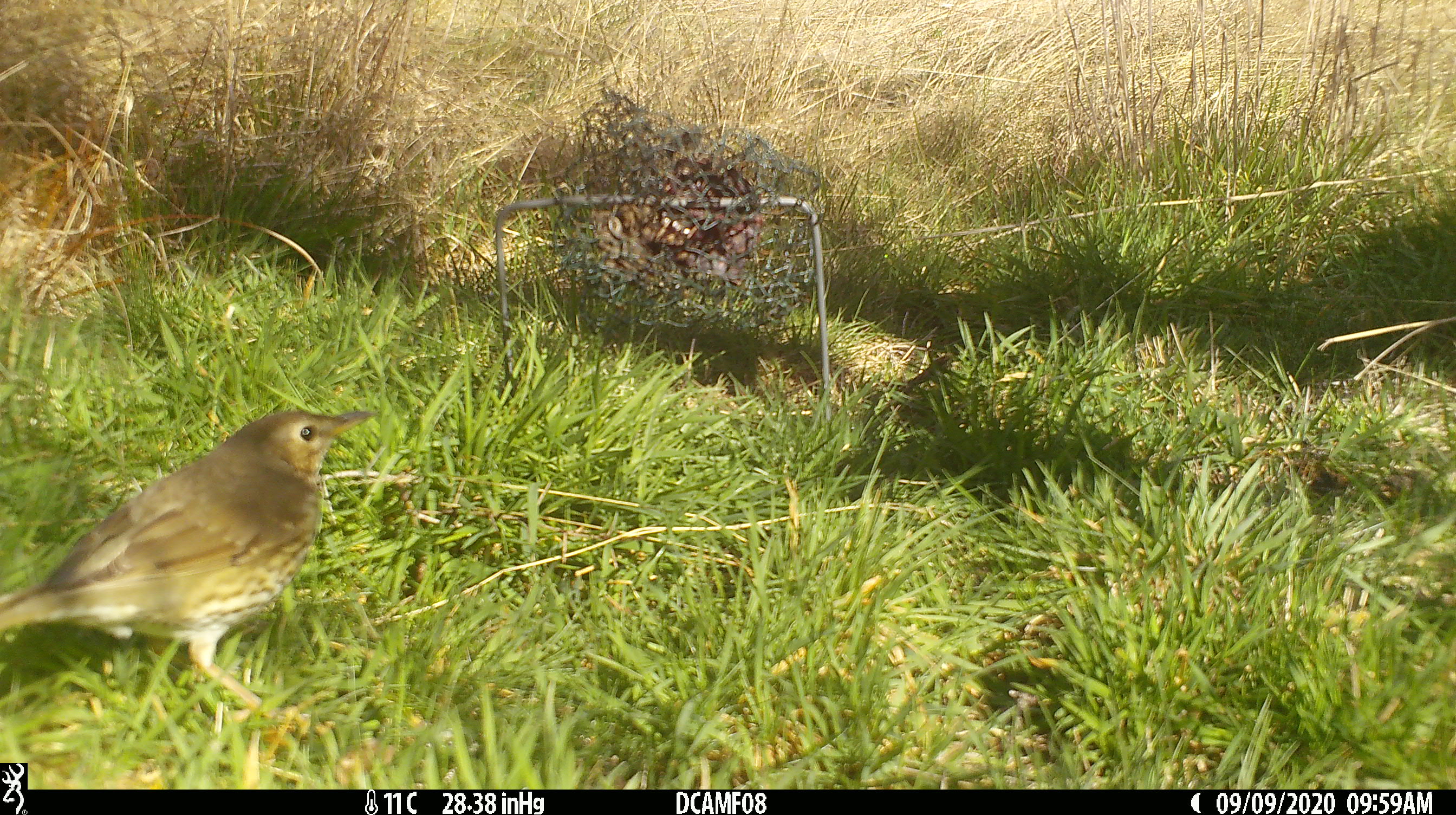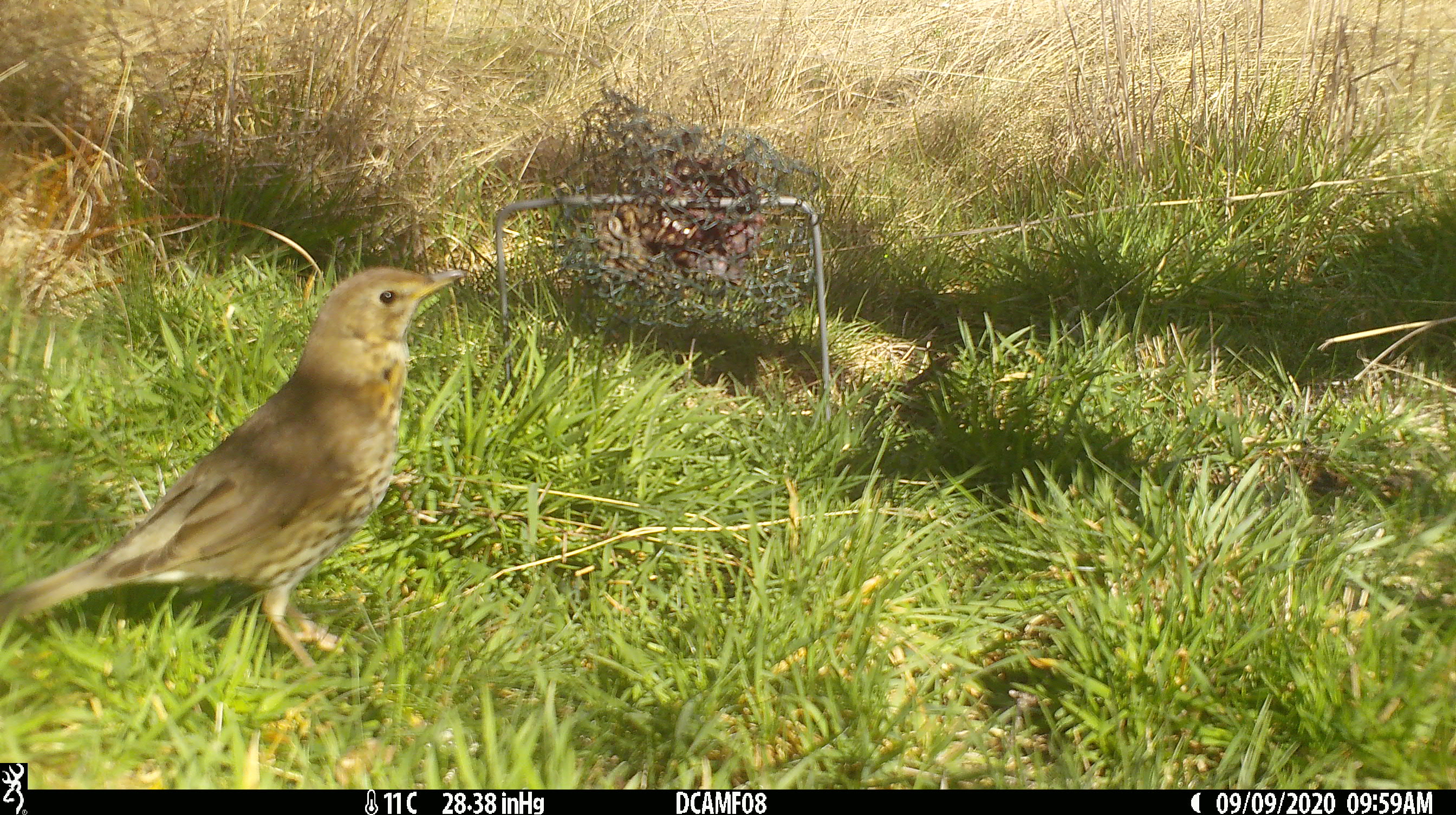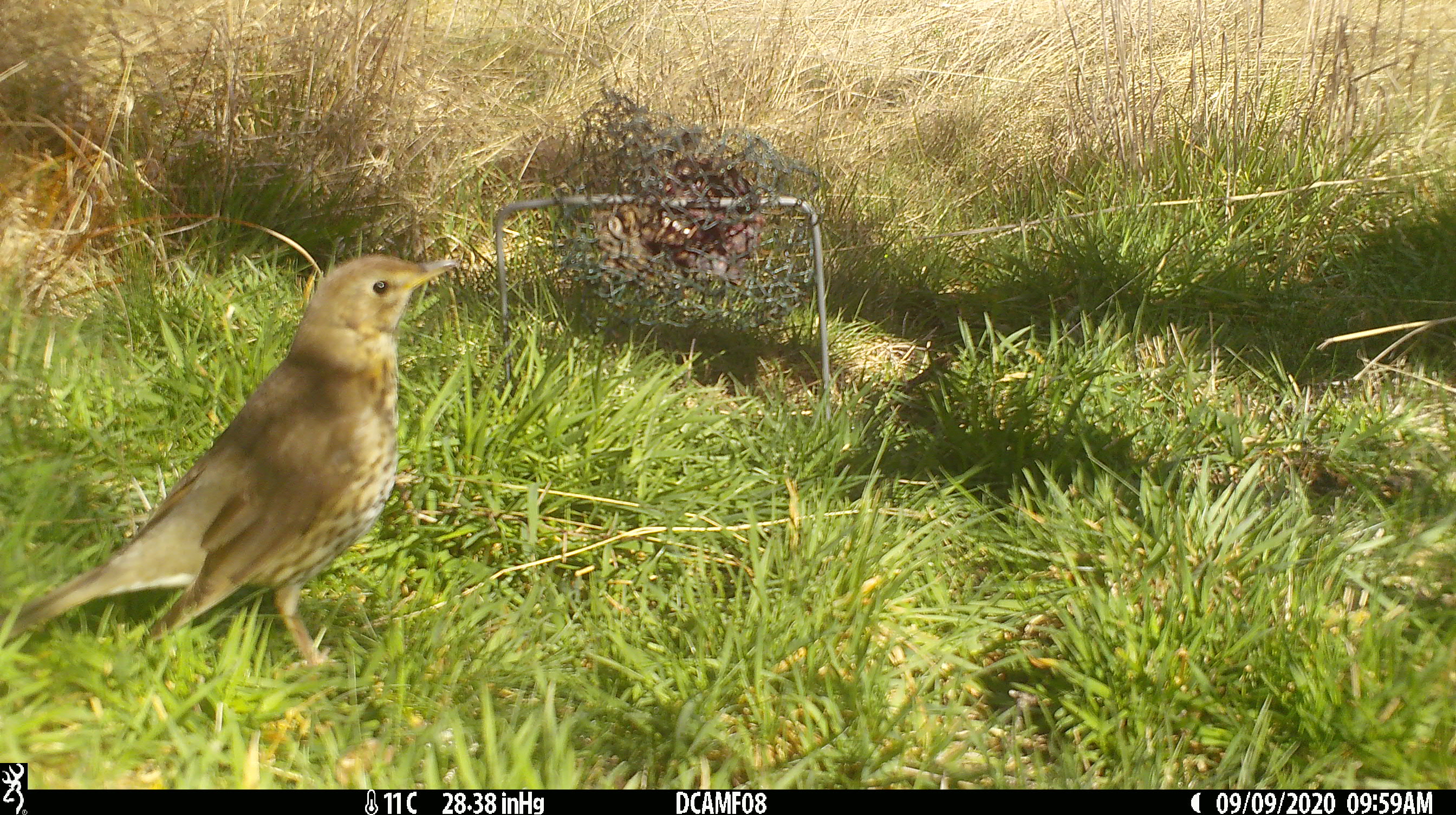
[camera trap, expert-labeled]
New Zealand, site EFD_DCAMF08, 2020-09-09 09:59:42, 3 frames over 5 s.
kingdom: Animalia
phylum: Chordata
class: Aves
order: Passeriformes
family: Turdidae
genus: Turdus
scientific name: Turdus philomelos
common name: song thrush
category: thrush